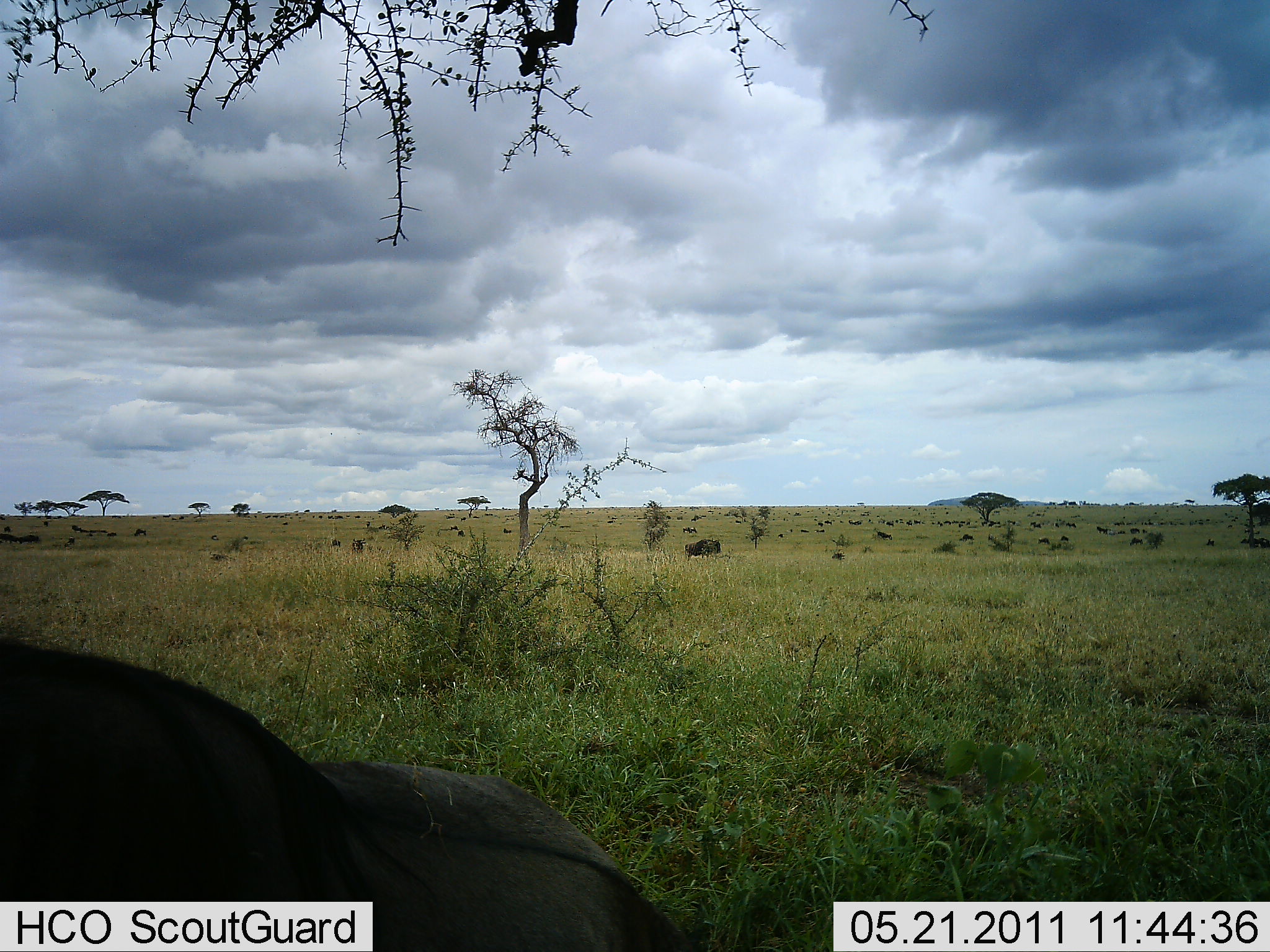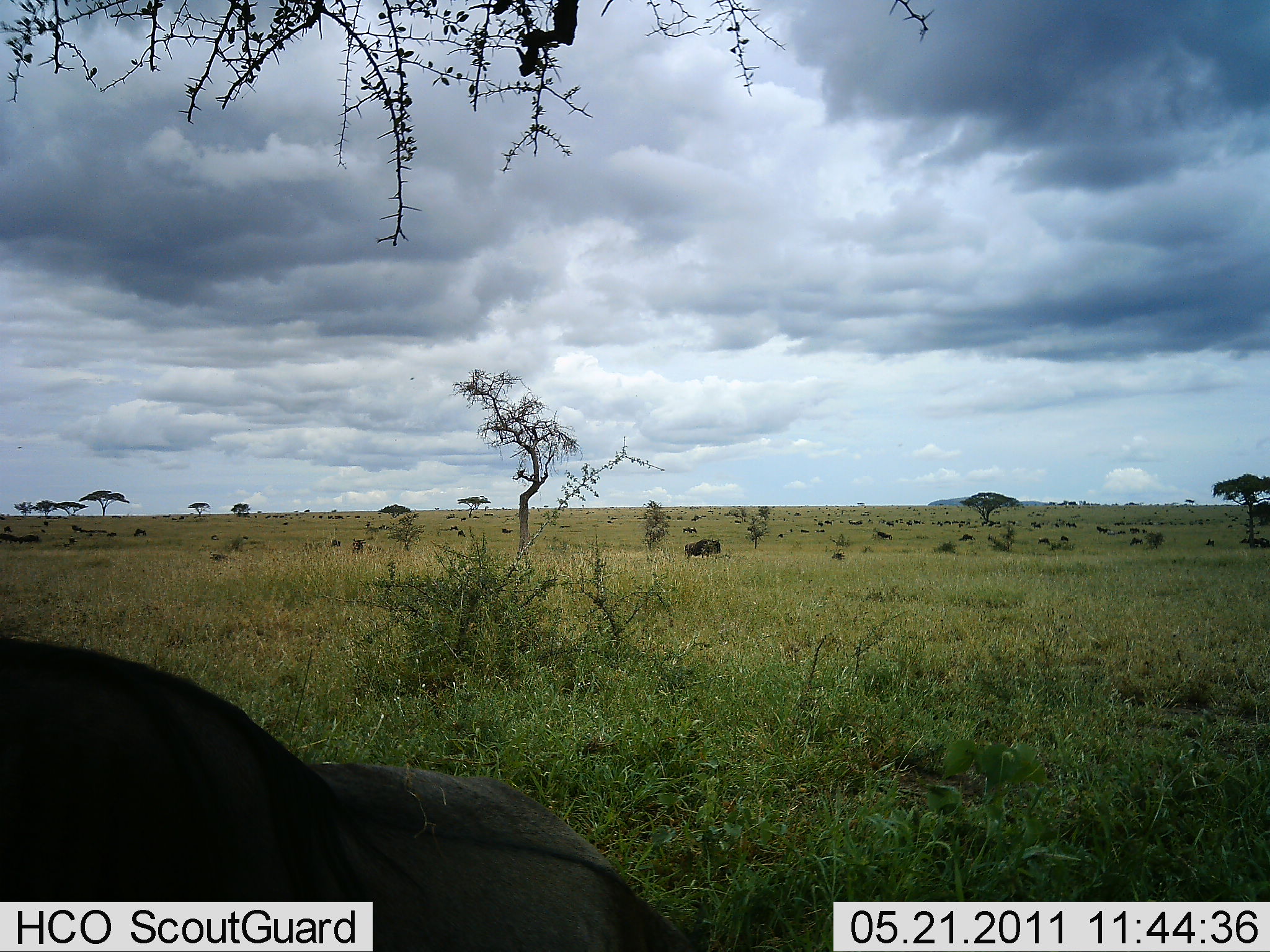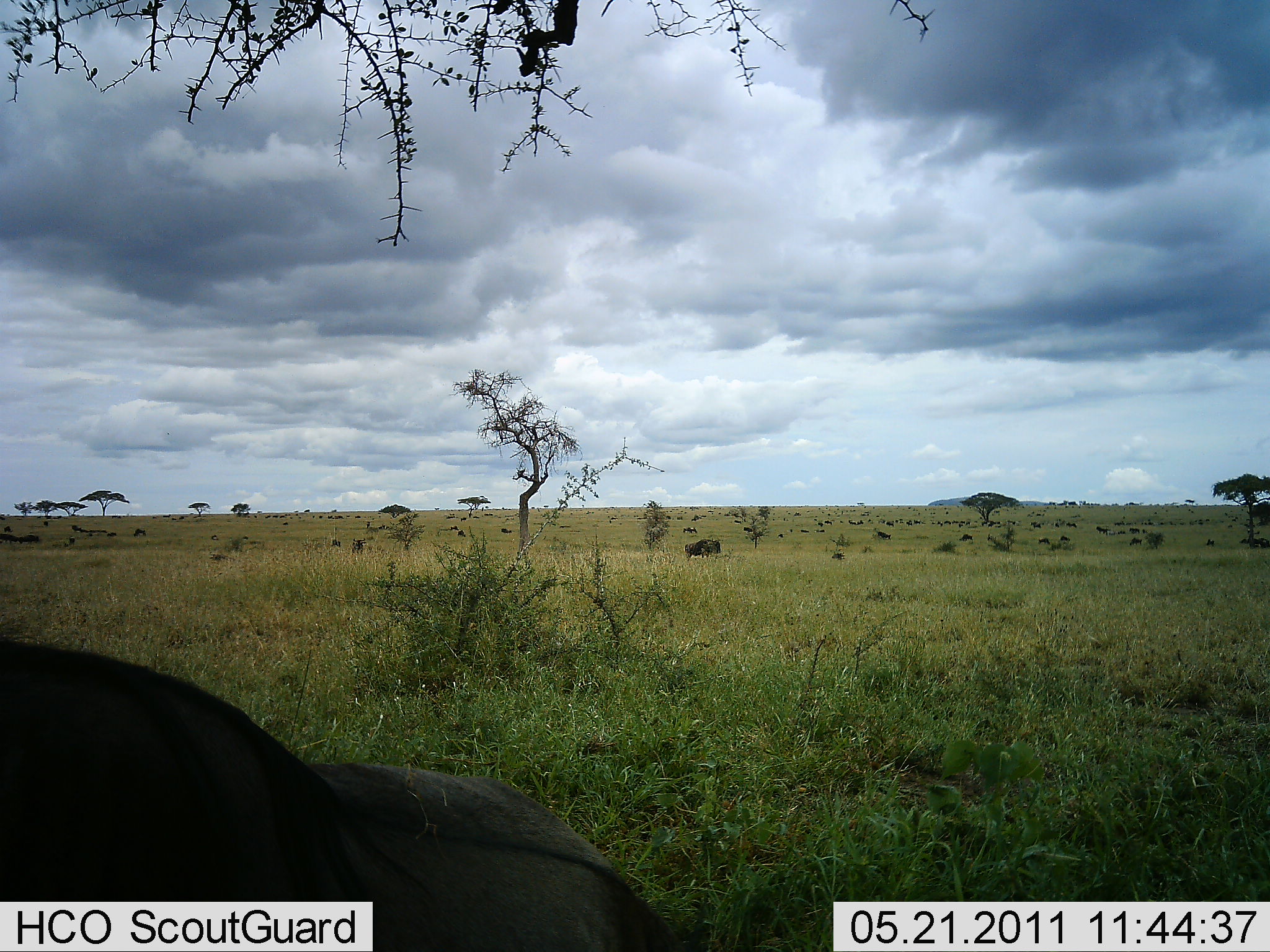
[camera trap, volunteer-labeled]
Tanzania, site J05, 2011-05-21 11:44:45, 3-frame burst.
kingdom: Animalia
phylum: Chordata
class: Mammalia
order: Artiodactyla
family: Bovidae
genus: Connochaetes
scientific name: Connochaetes taurinus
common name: blue wildebeest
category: wildebeest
Wildebeest (blue wildebeest) (Connochaetes taurinus), count 11-50. Behavior (volunteer vote fractions): standing 62%, resting 54%, moving 15%, interacting 0%. Young present (vote fraction): 0%. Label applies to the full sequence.